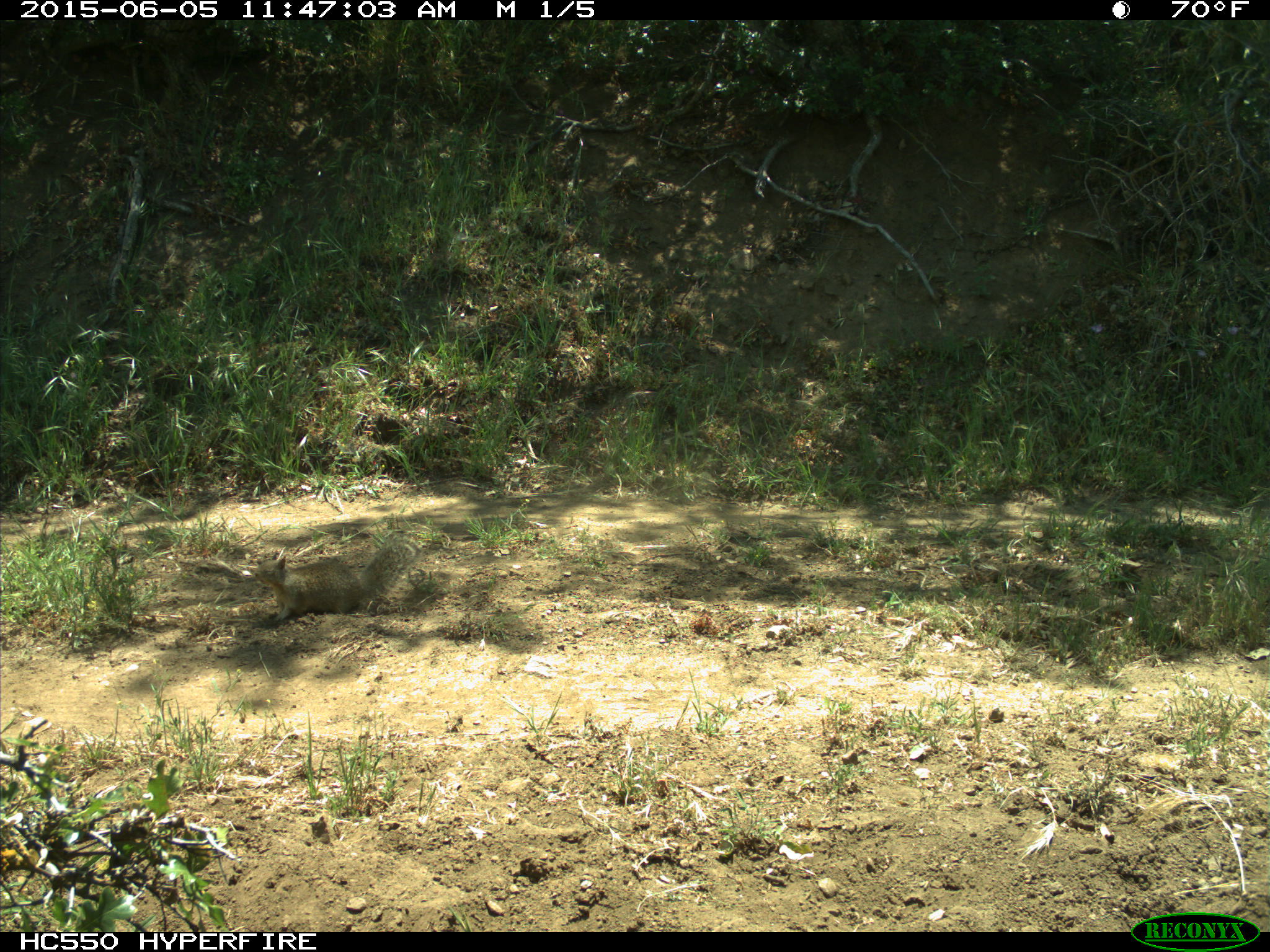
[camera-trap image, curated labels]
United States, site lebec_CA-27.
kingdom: Animalia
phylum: Chordata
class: Mammalia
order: Rodentia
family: Sciuridae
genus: Otospermophilus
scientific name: Otospermophilus beecheyi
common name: california ground squirrel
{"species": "Otospermophilus beecheyi (california ground squirrel)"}